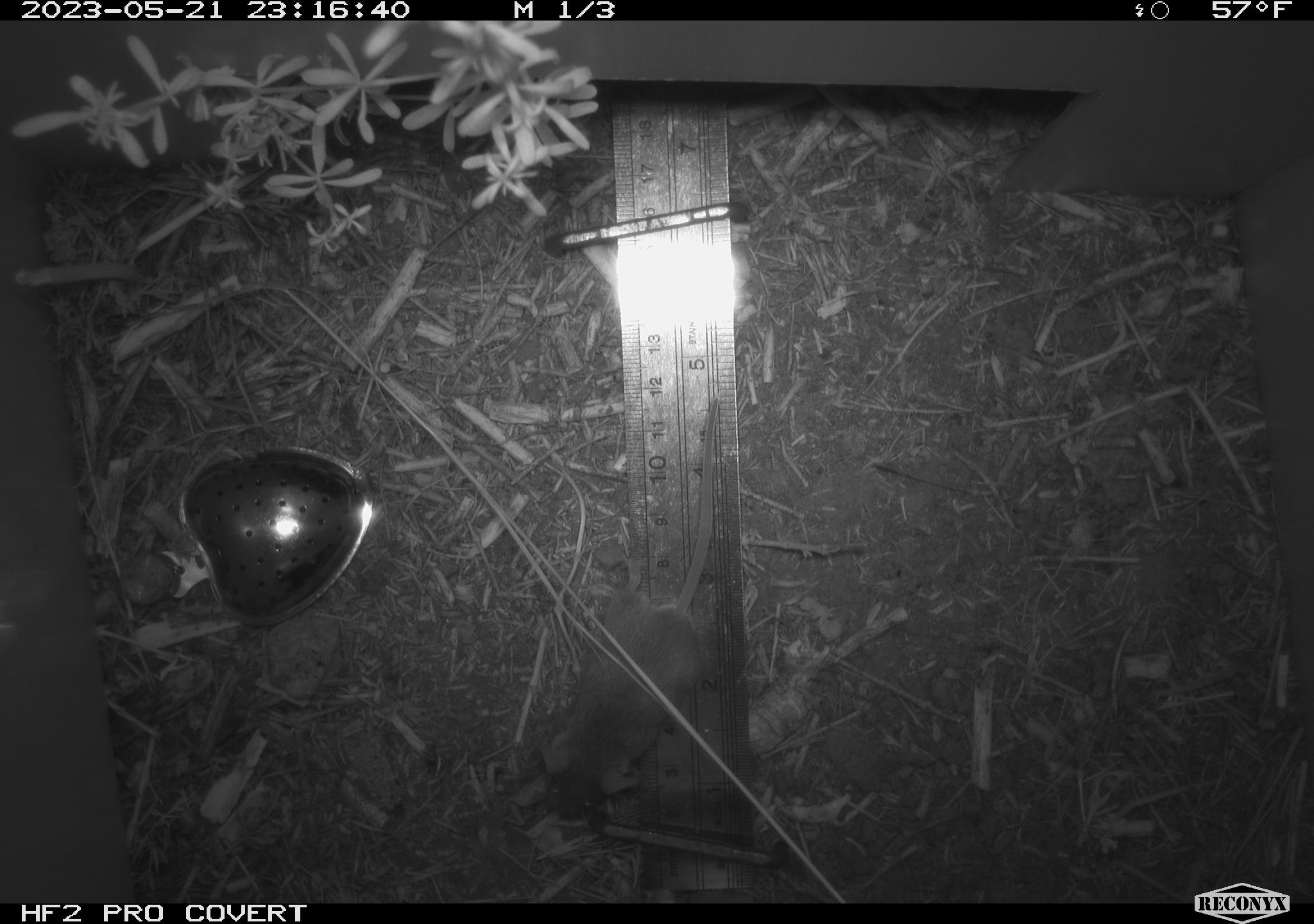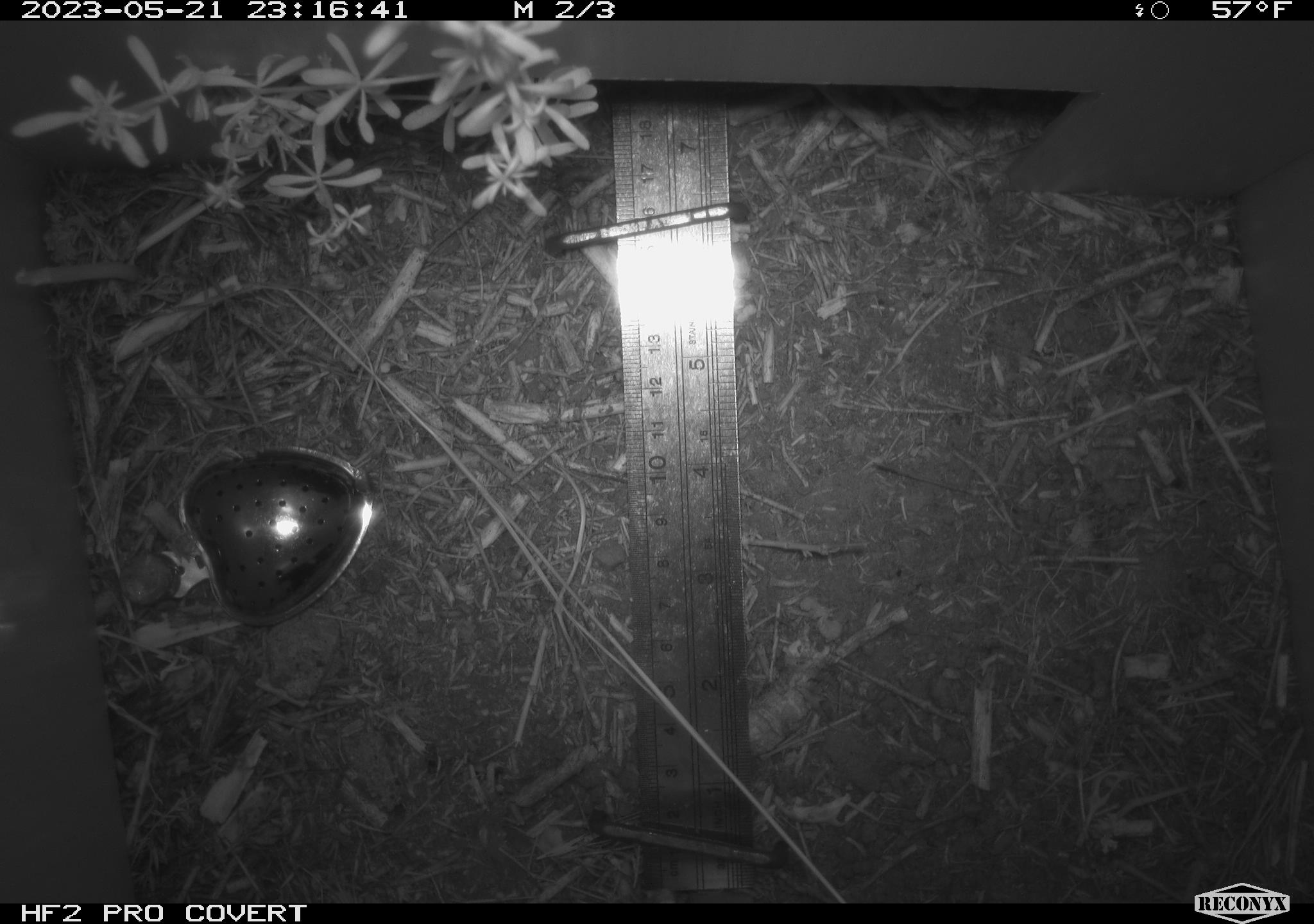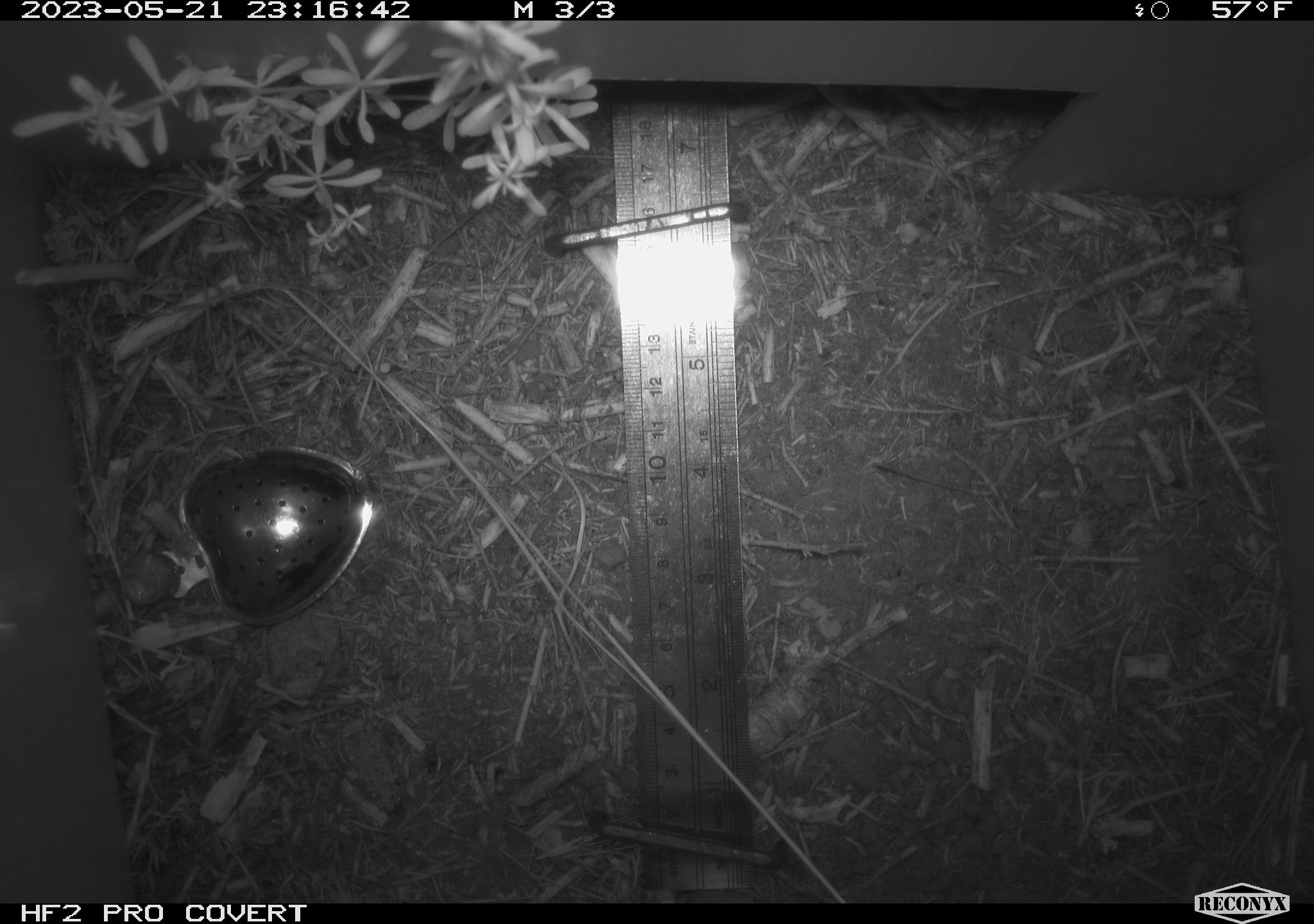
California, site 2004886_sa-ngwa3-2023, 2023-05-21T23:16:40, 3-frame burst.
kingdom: Animalia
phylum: Chordata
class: Mammalia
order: Rodentia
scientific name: Rodentia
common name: mouse species